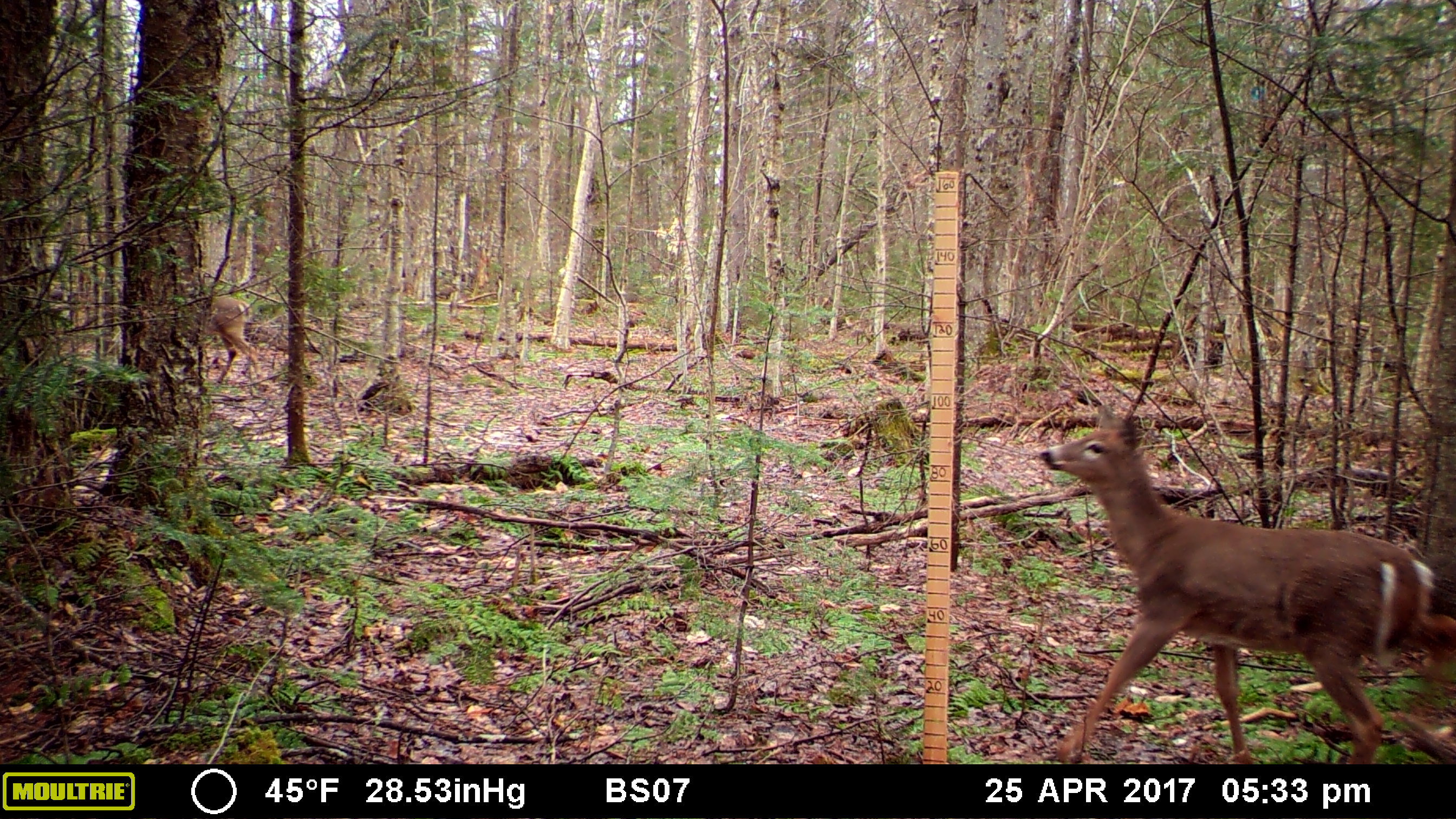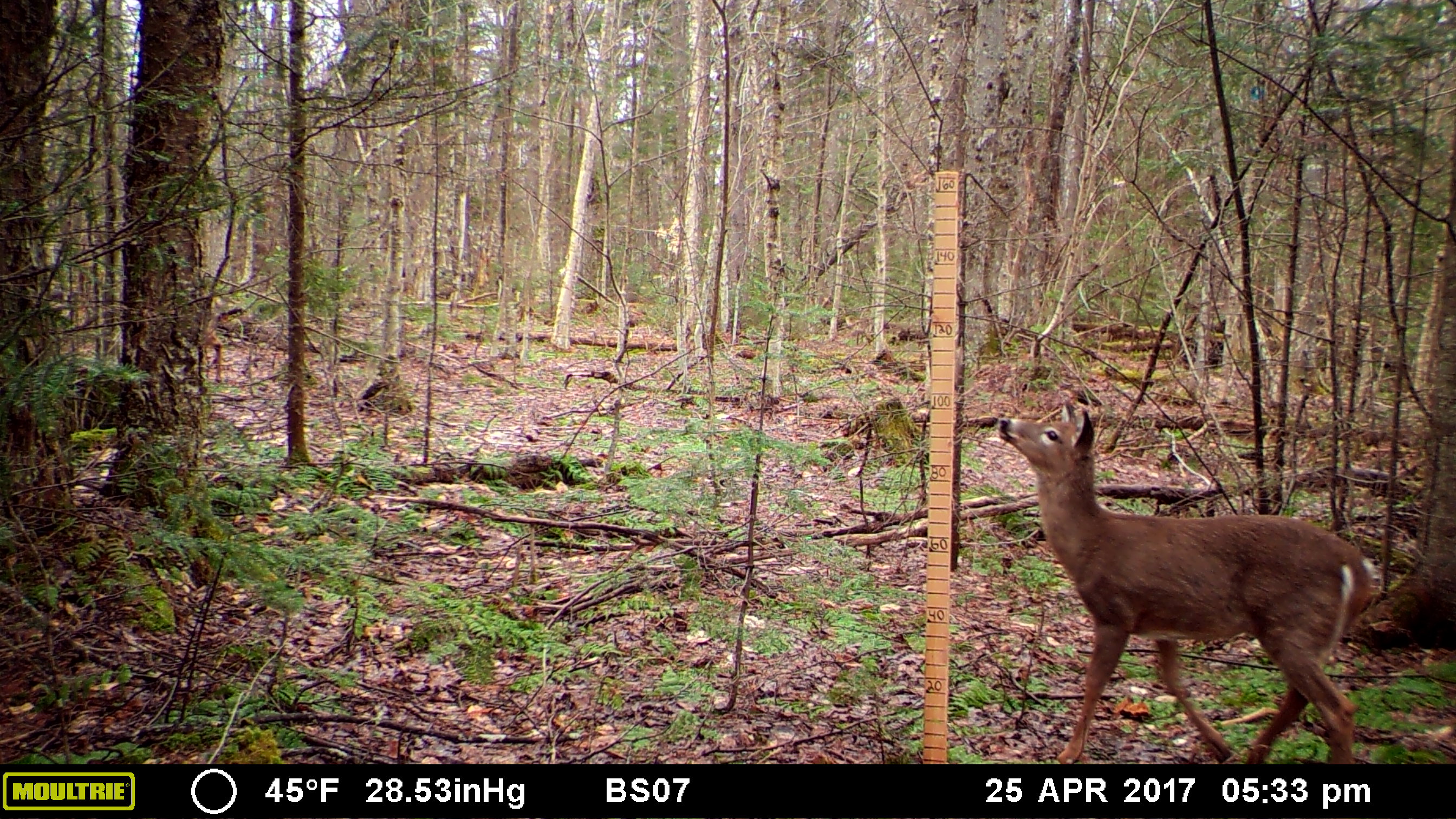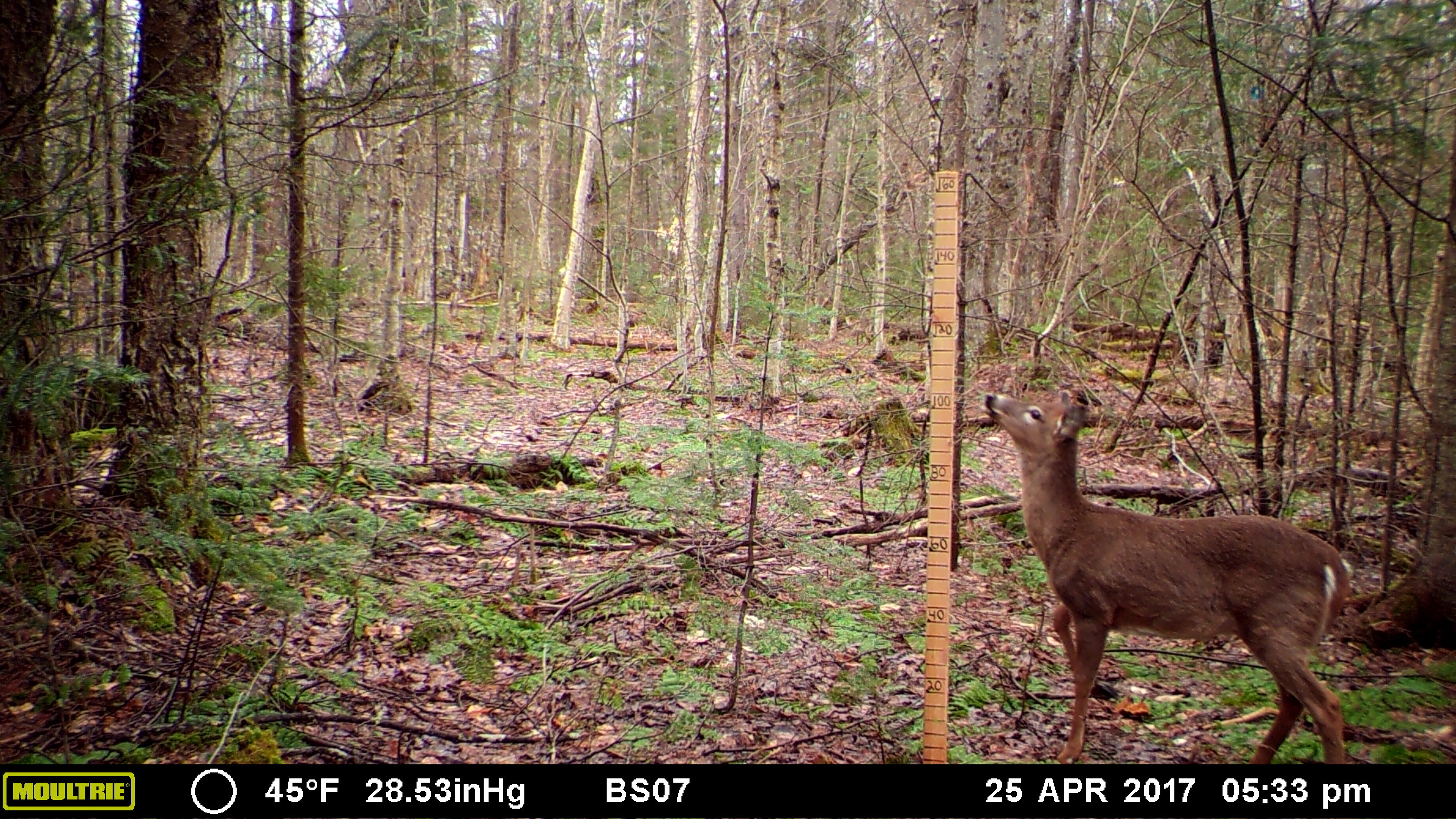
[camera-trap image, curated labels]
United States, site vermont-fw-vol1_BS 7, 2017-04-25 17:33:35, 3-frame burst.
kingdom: Animalia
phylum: Chordata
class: Mammalia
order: Artiodactyla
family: Cervidae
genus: Odocoileus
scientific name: Odocoileus virginianus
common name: white-tailed deer